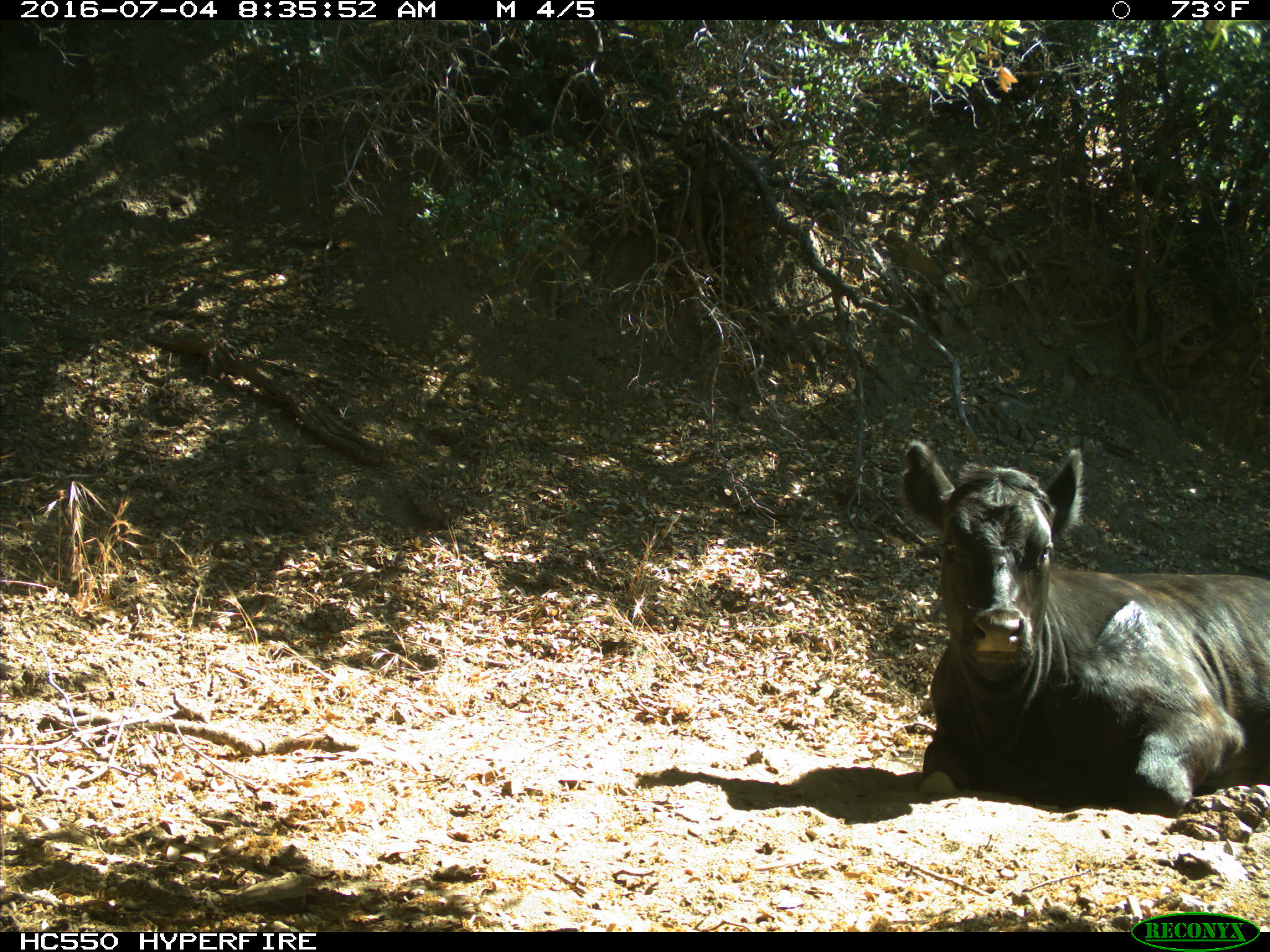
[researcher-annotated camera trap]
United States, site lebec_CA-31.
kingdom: Animalia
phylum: Chordata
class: Mammalia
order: Artiodactyla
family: Bovidae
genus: Bos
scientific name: Bos taurus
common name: domestic cow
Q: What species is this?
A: Bos taurus (domestic cow).